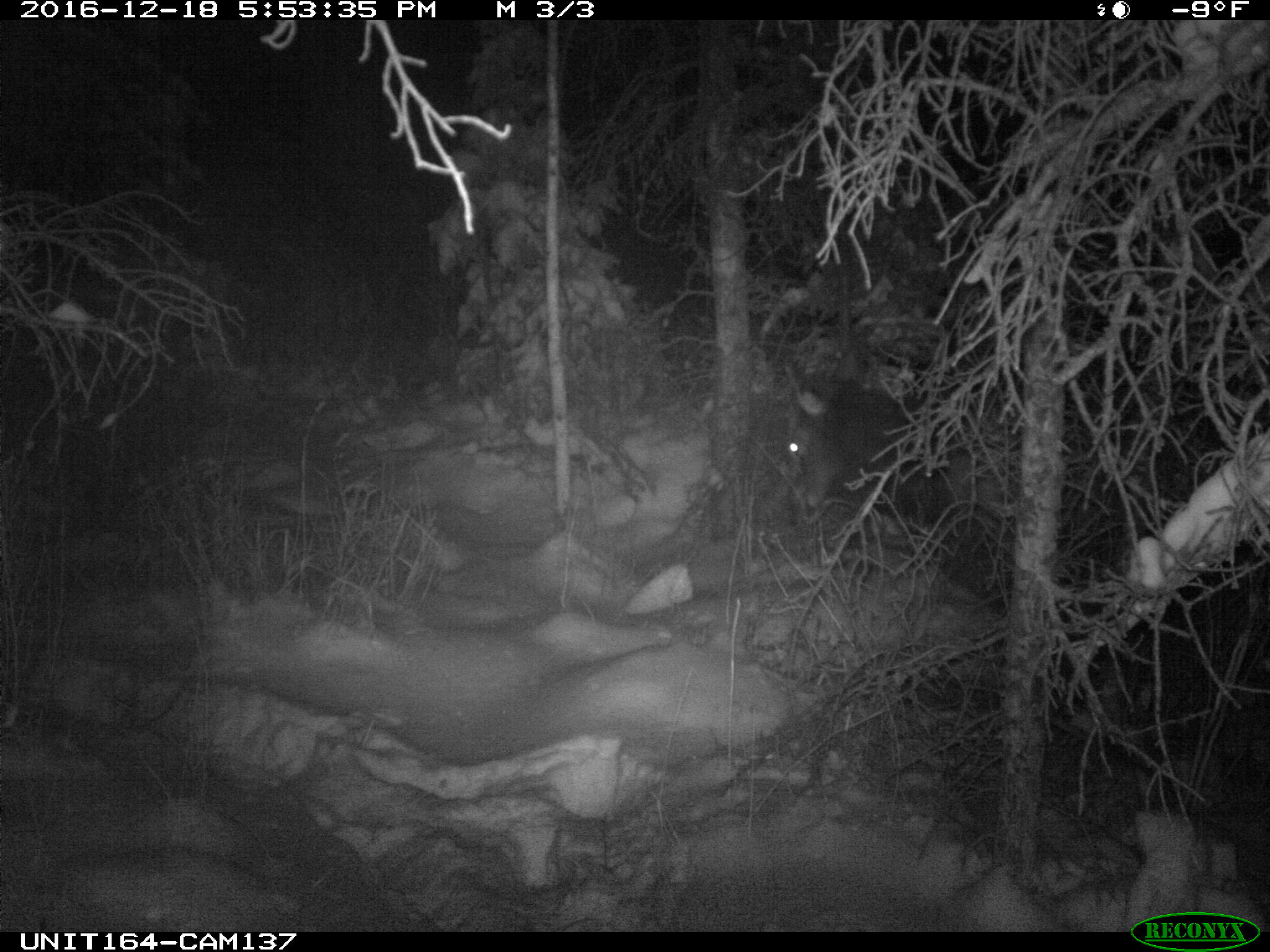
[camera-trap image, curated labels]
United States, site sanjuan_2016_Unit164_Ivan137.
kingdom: Animalia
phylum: Chordata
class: Mammalia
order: Artiodactyla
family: Cervidae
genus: Cervus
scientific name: Cervus elaphus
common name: red deer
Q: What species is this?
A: Cervus elaphus (red deer).